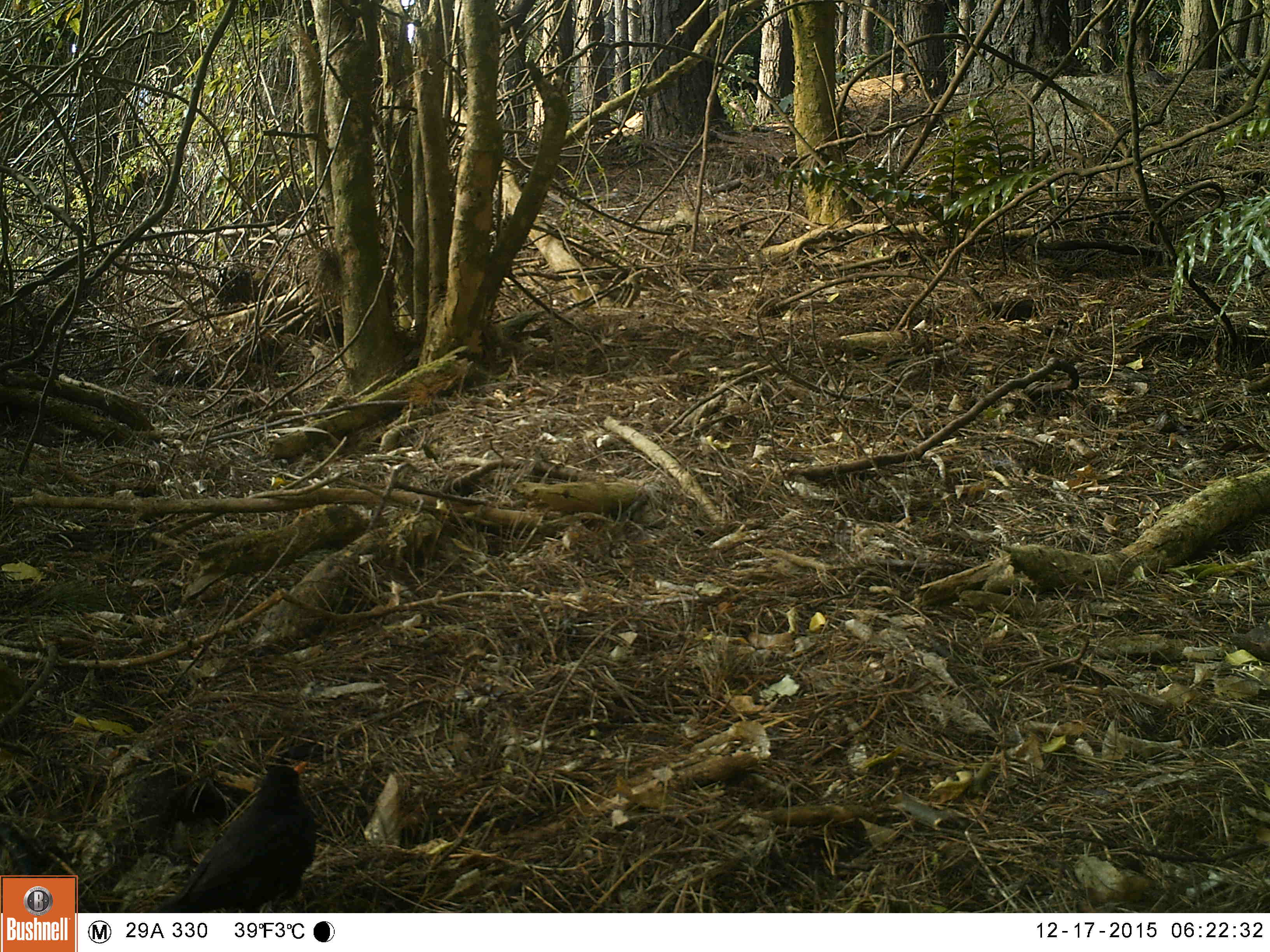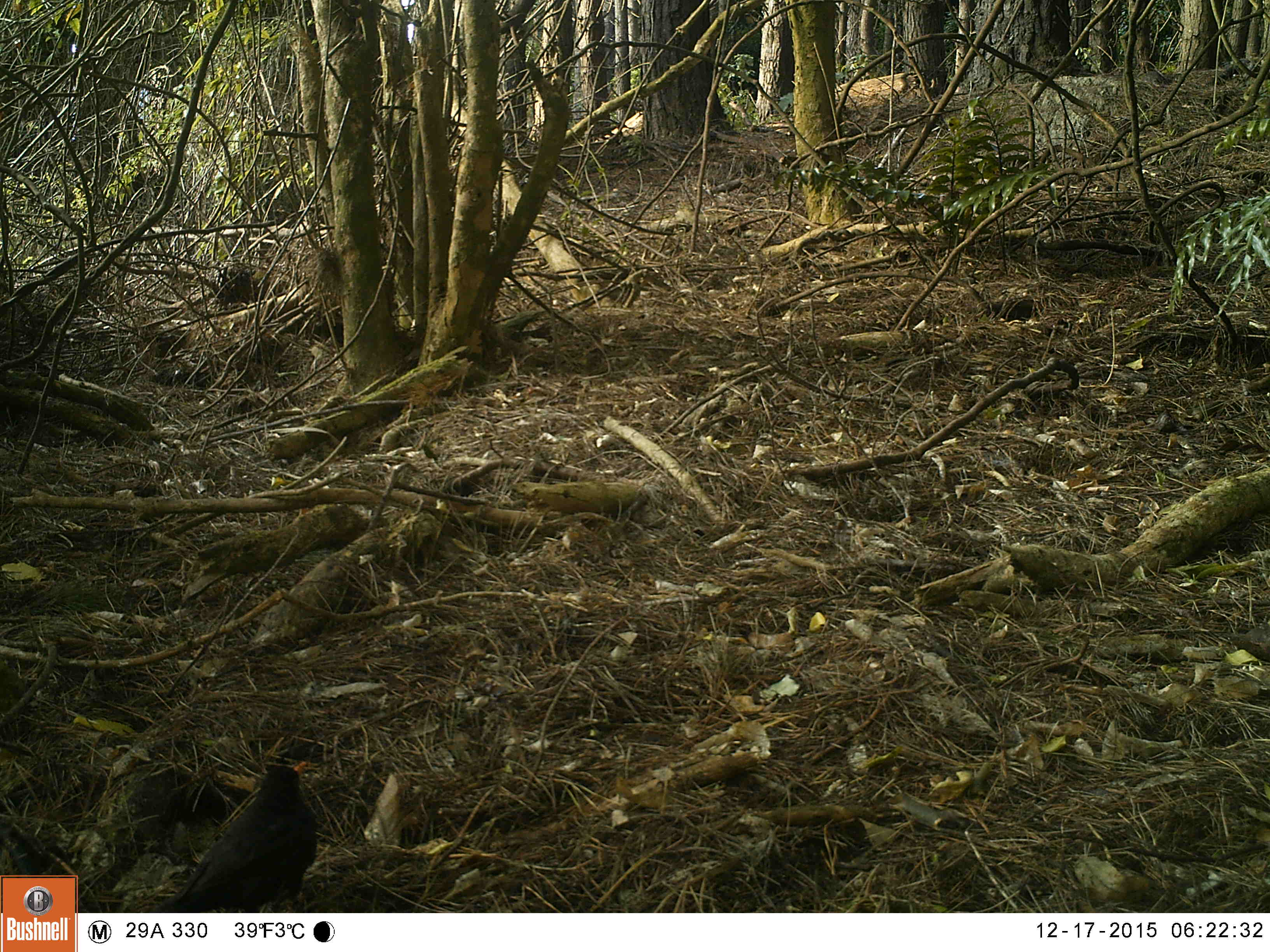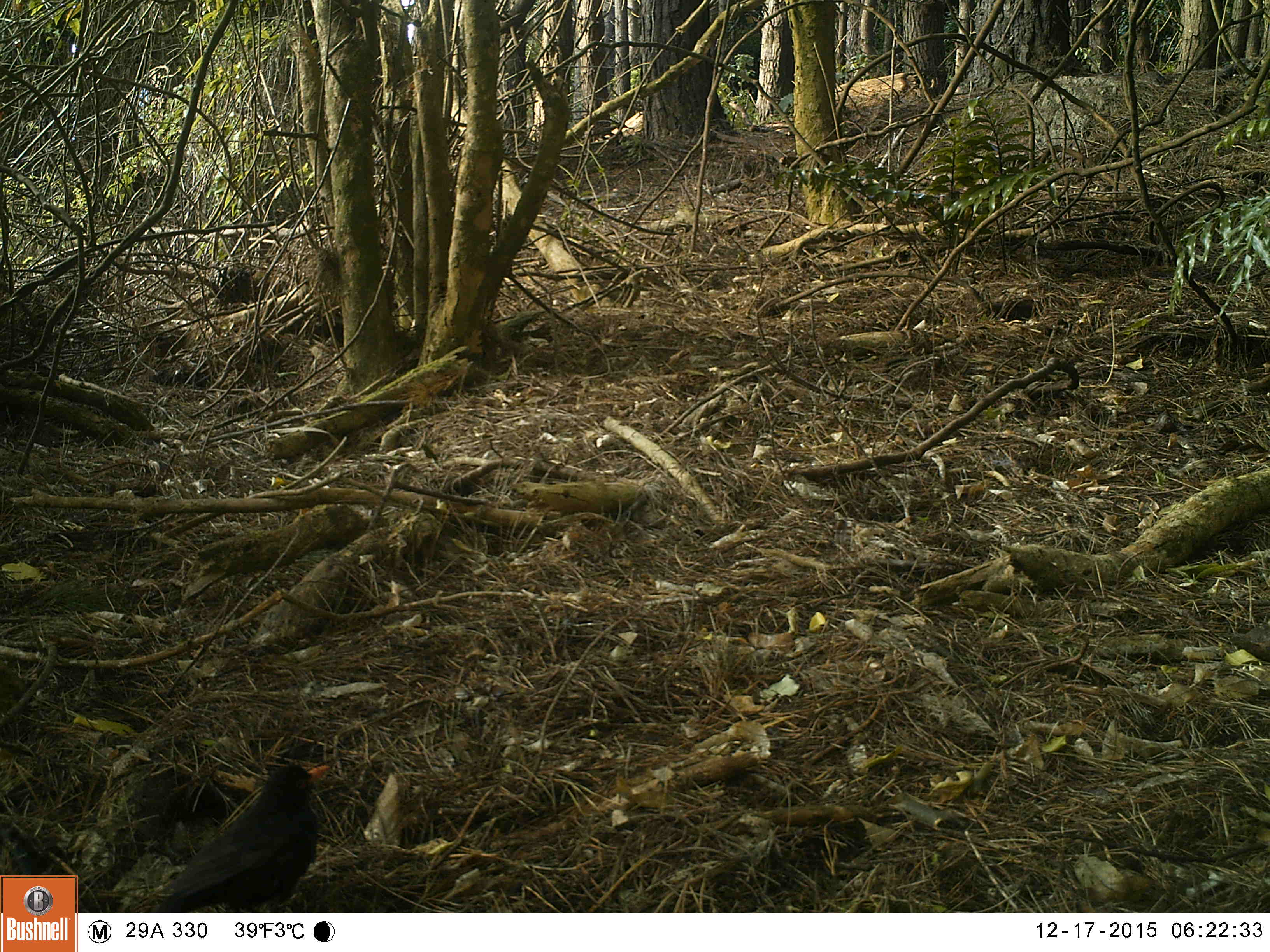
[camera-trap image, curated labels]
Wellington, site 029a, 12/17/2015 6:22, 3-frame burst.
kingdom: Animalia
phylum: Chordata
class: Aves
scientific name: Aves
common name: bird